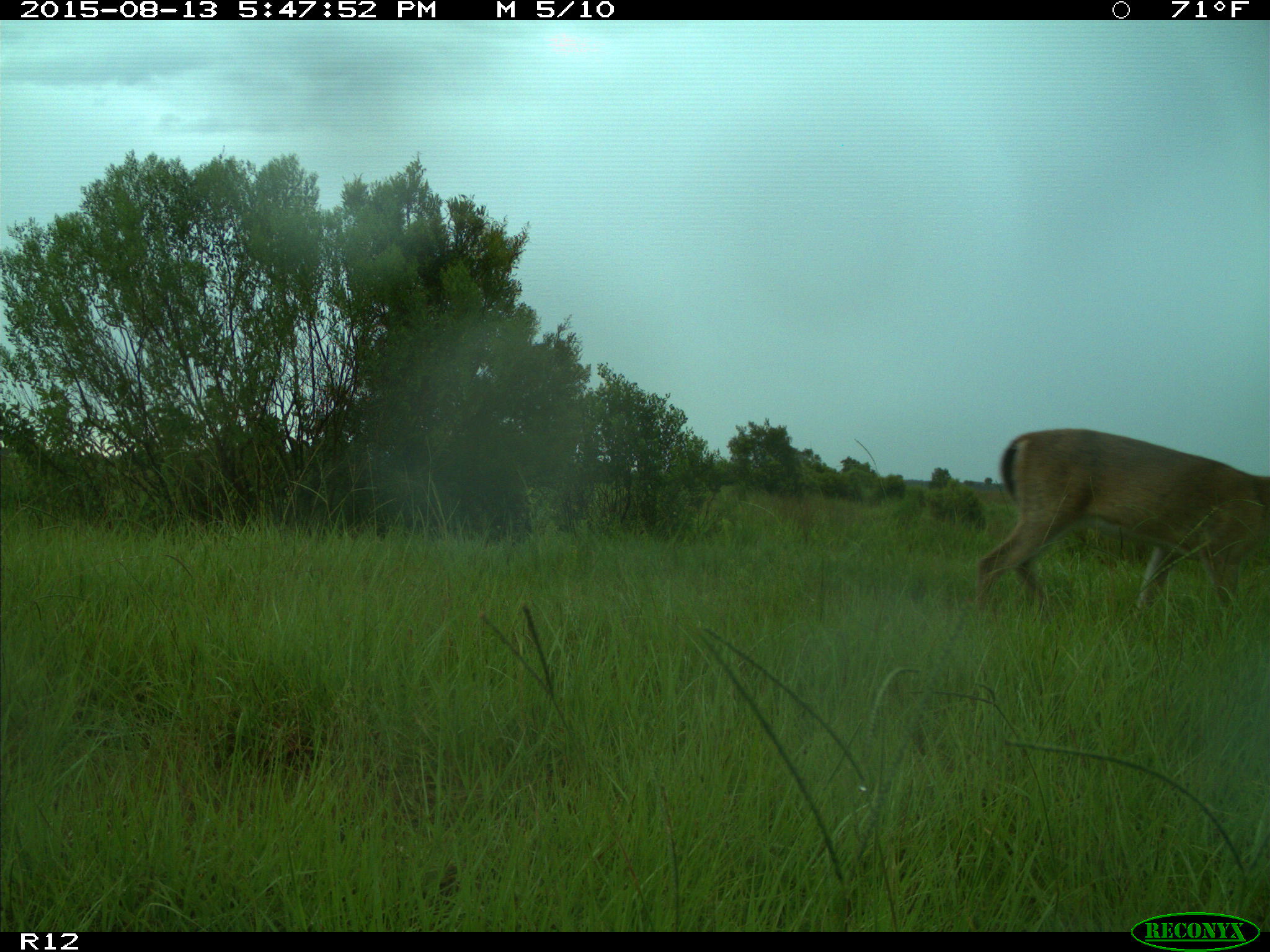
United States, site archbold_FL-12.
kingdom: Animalia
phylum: Chordata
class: Mammalia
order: Artiodactyla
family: Cervidae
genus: Odocoileus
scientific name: Odocoileus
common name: deer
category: unidentified deer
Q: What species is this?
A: Unidentified deer (deer) (Odocoileus).